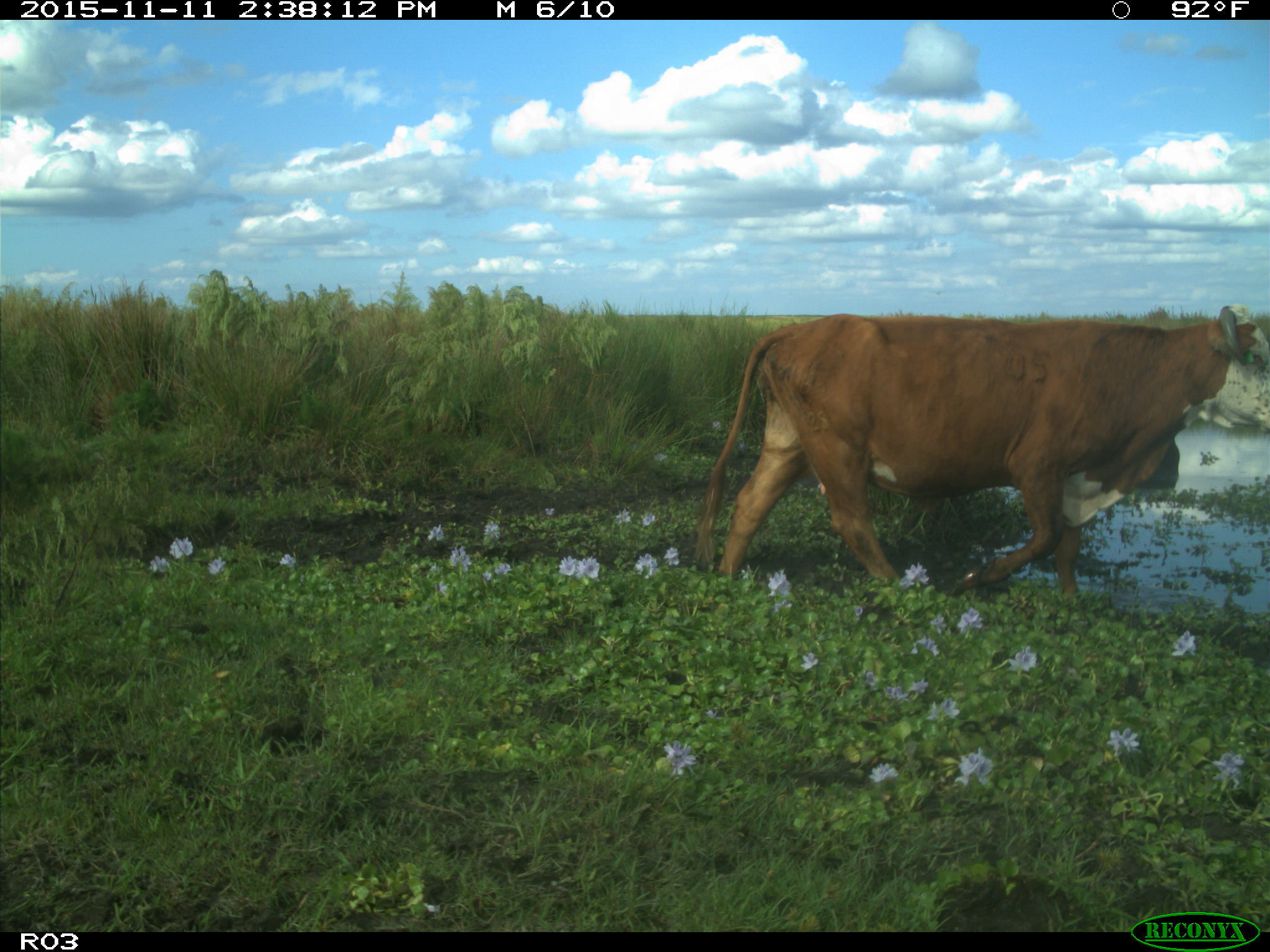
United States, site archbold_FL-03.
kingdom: Animalia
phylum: Chordata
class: Mammalia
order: Artiodactyla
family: Bovidae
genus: Bos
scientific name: Bos taurus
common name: domestic cow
Bos taurus (domestic cow).